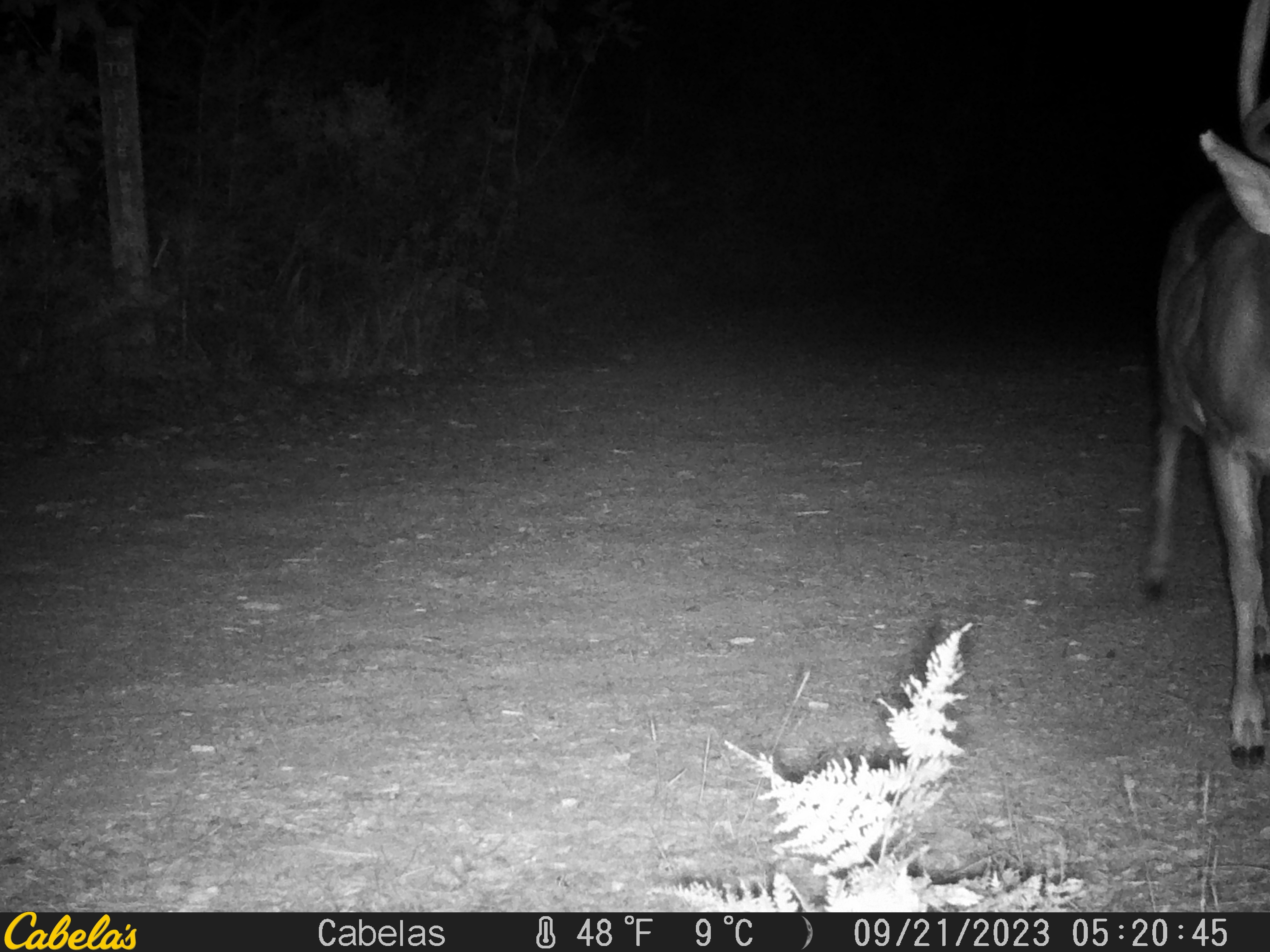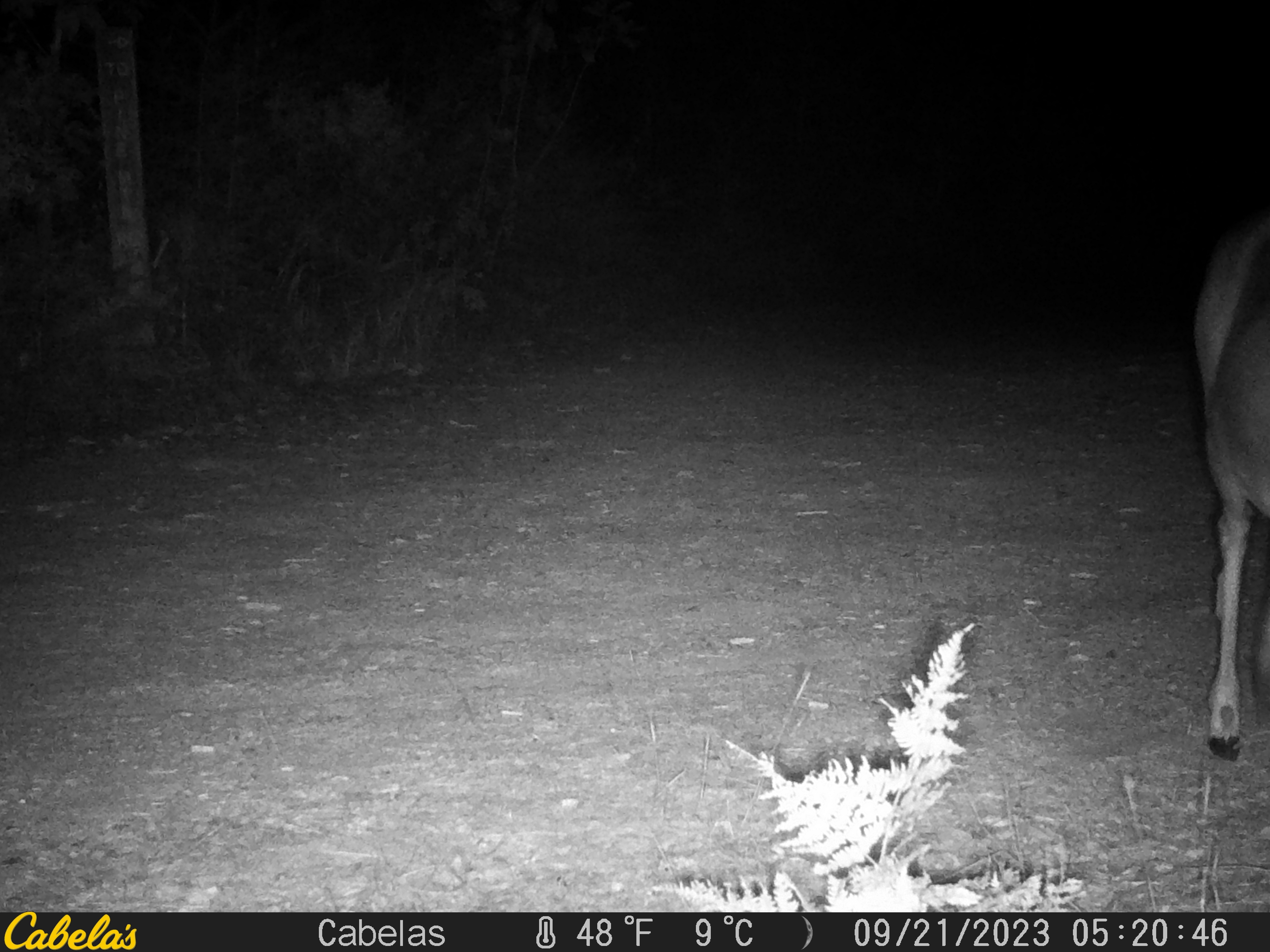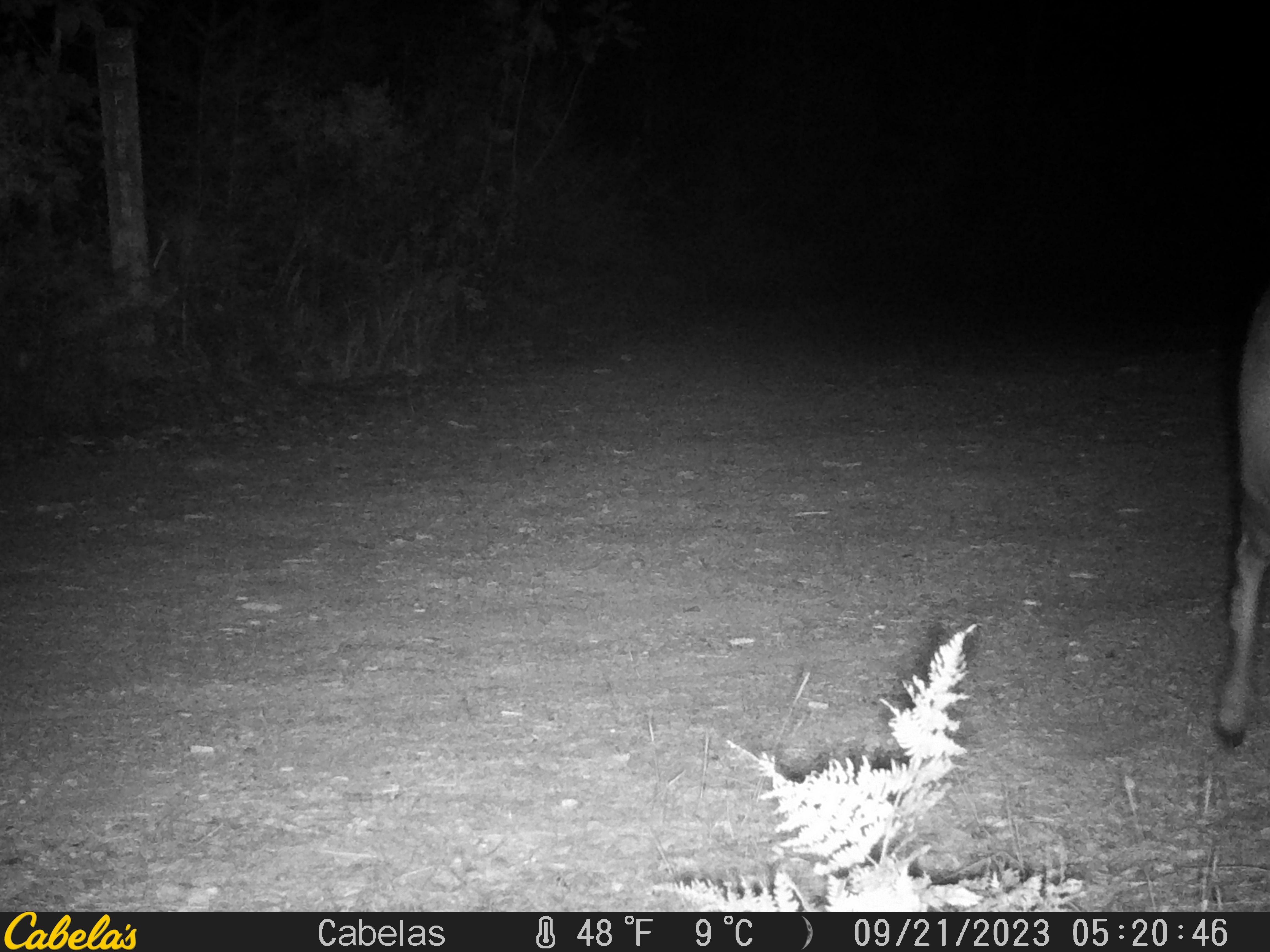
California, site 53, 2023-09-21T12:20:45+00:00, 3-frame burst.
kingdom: Animalia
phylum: Chordata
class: Mammalia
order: Artiodactyla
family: Cervidae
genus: Odocoileus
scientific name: Odocoileus hemionus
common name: mule deer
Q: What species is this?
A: Mule deer (Odocoileus hemionus).